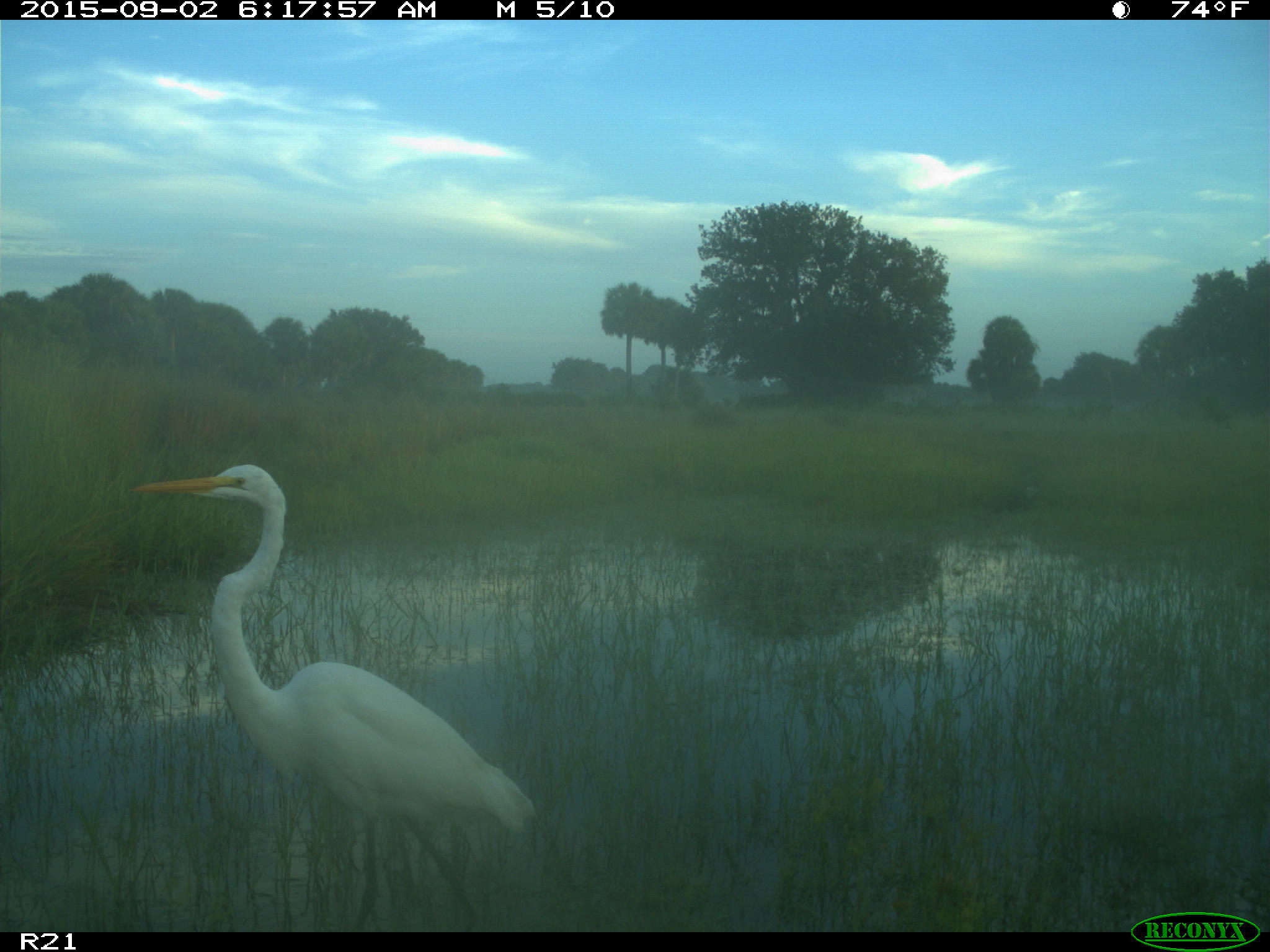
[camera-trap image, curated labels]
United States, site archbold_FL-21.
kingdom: Animalia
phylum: Chordata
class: Aves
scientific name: Aves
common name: birds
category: unidentified bird